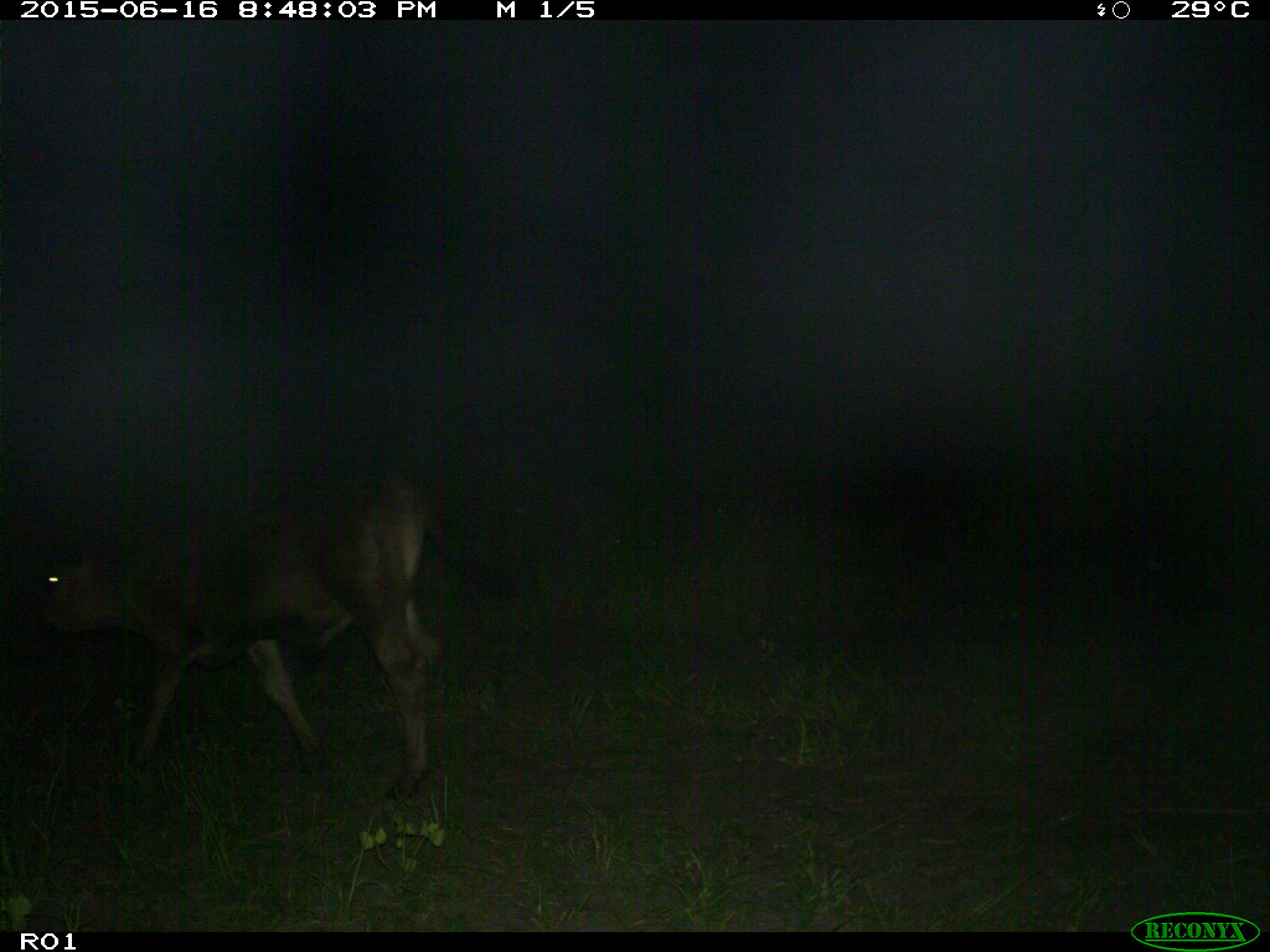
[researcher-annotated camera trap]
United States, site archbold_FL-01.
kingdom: Animalia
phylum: Chordata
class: Mammalia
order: Artiodactyla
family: Bovidae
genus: Bos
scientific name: Bos taurus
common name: domestic cow